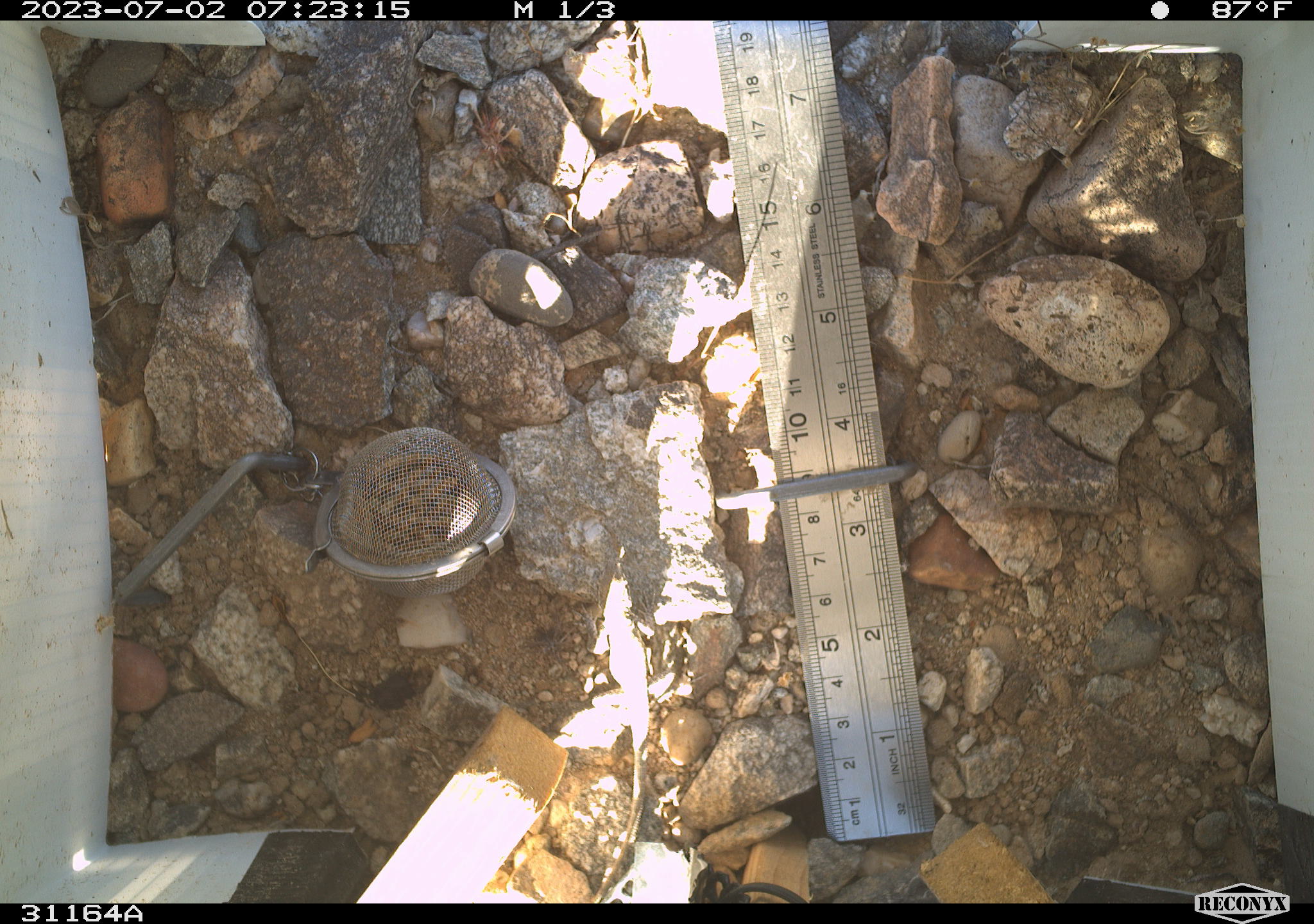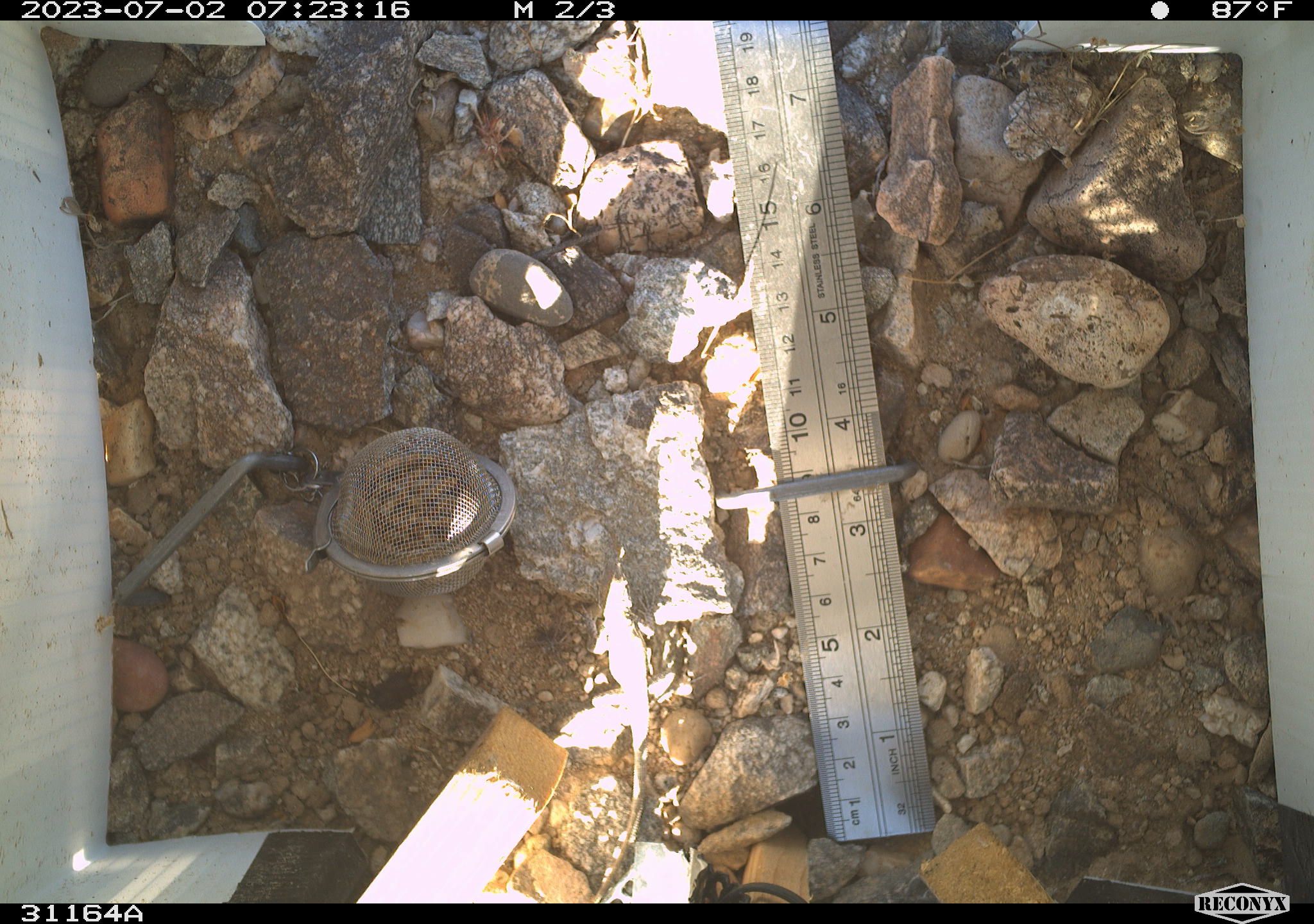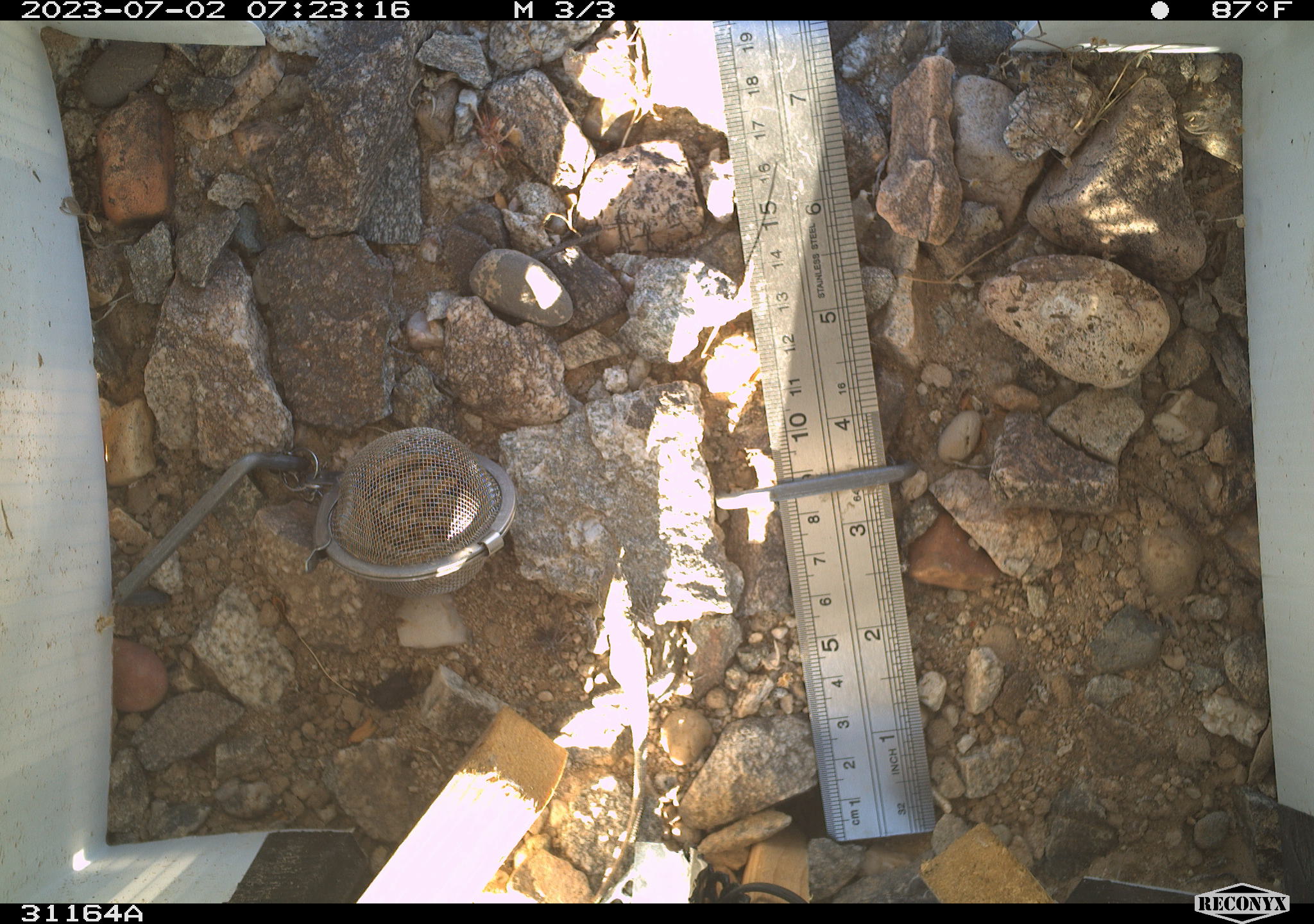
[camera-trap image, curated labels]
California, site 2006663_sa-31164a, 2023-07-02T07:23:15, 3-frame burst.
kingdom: Animalia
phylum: Chordata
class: Reptilia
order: Squamata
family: Teiidae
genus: Aspidoscelis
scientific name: Aspidoscelis tigris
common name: western whiptail